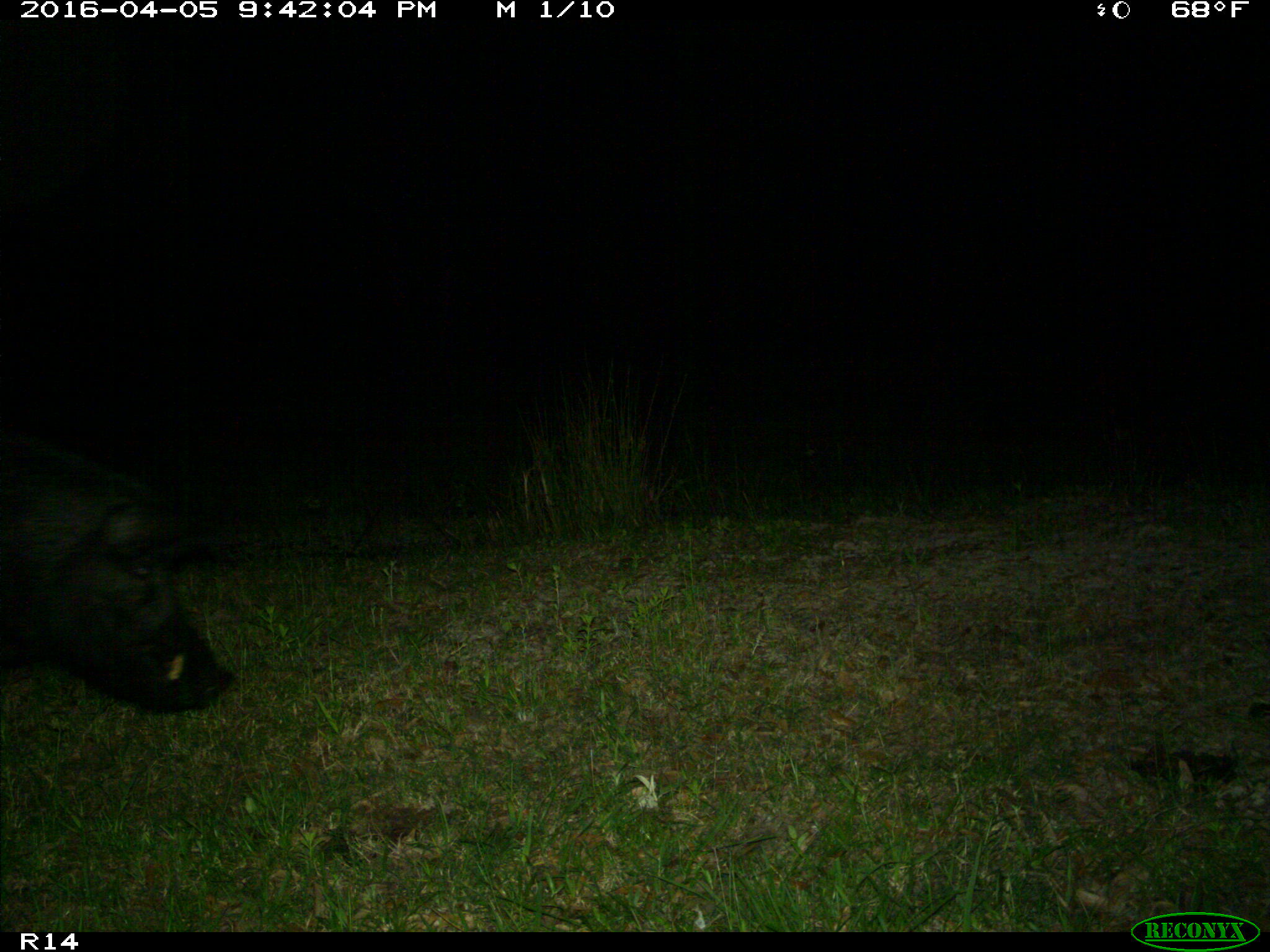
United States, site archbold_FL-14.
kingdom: Animalia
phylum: Chordata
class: Mammalia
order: Artiodactyla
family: Suidae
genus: Sus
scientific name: Sus scrofa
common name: wild boar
Sus scrofa (wild boar).